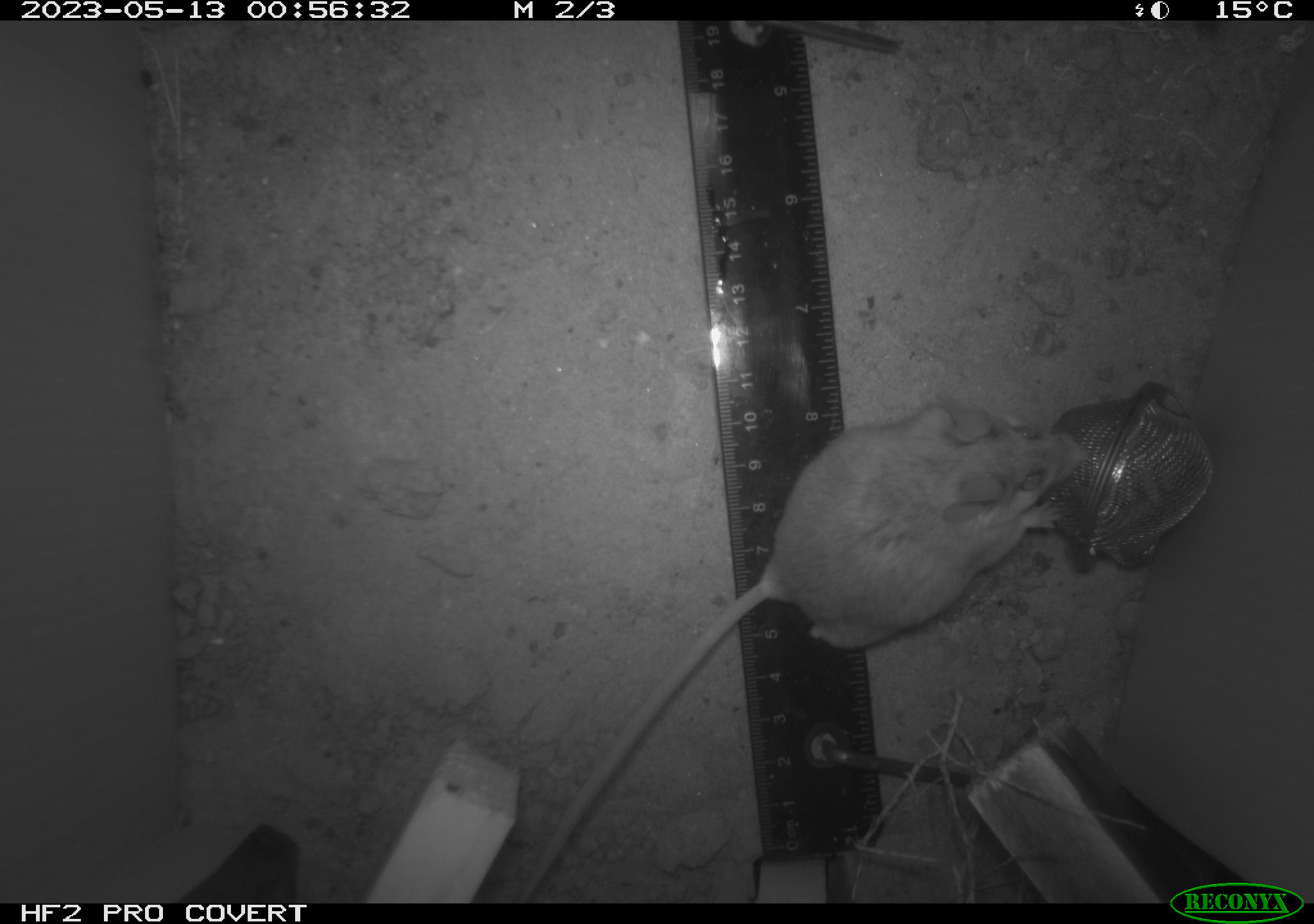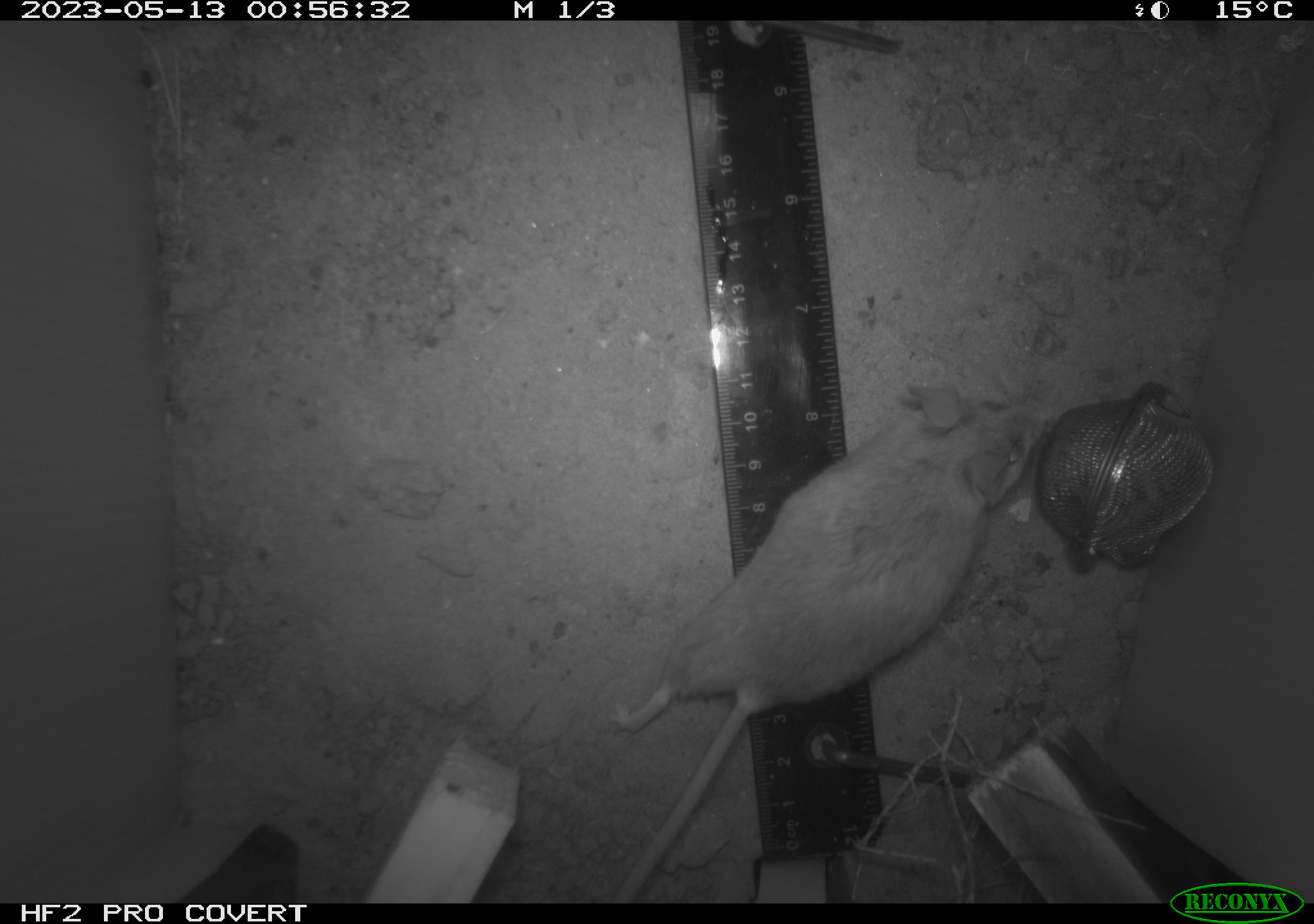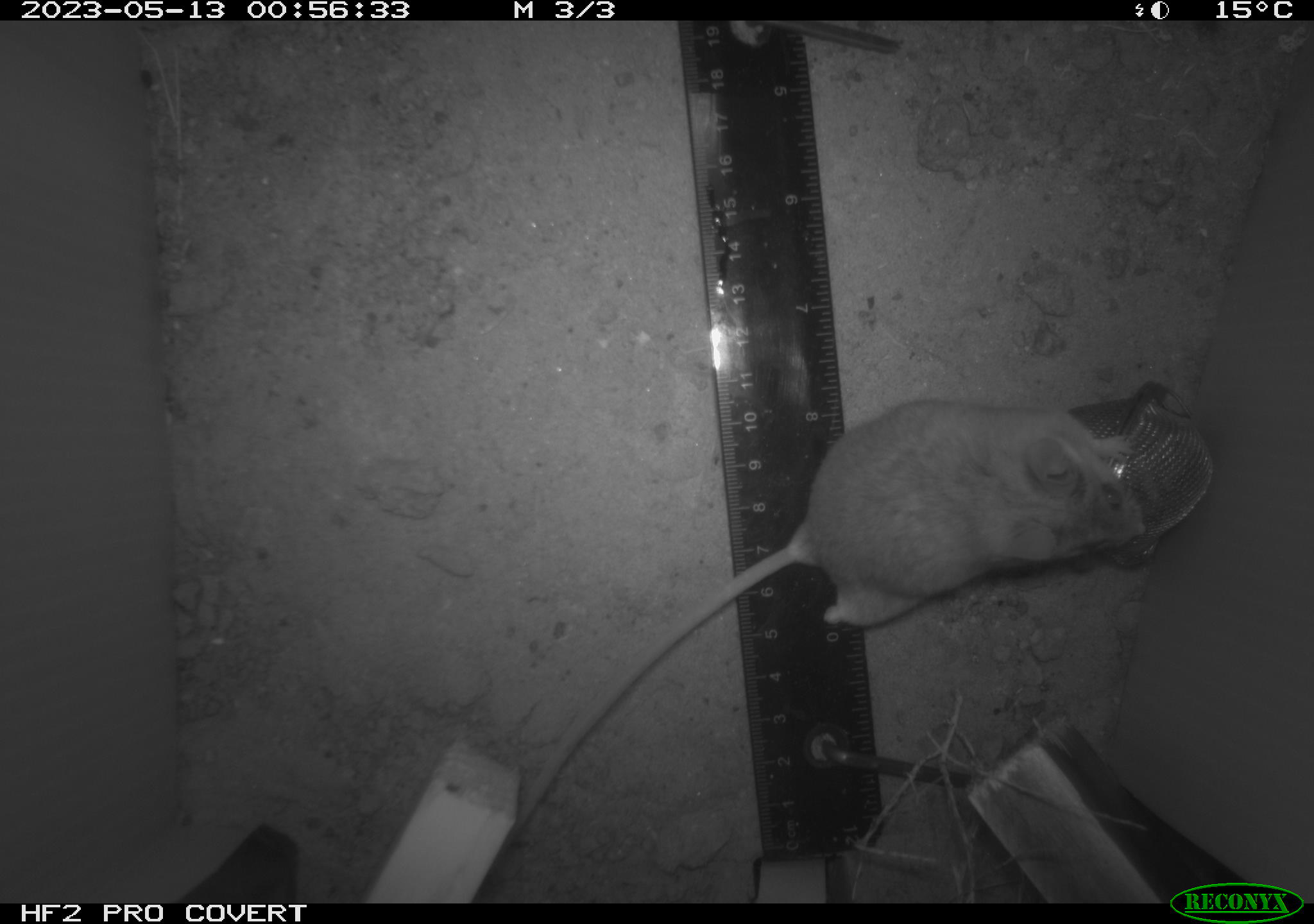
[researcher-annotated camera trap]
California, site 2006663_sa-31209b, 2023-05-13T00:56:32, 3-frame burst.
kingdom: Animalia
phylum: Chordata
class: Mammalia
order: Rodentia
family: Cricetidae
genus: Peromyscus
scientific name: Peromyscus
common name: deer mice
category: peromyscus species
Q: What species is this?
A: Peromyscus species (deer mice) (Peromyscus).